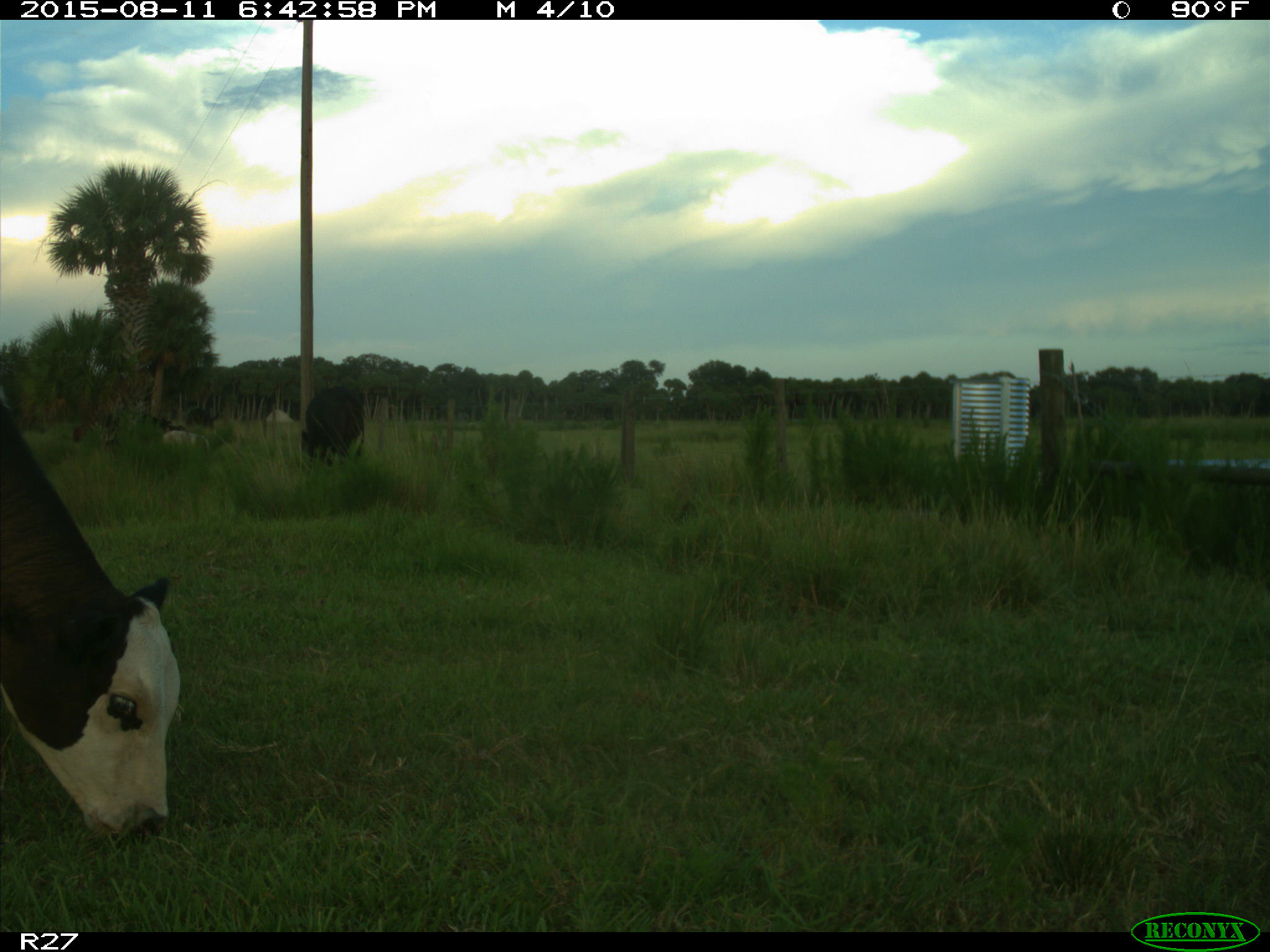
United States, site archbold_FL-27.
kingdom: Animalia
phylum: Chordata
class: Mammalia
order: Artiodactyla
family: Bovidae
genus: Bos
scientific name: Bos taurus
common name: domestic cow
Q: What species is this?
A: Bos taurus (domestic cow).